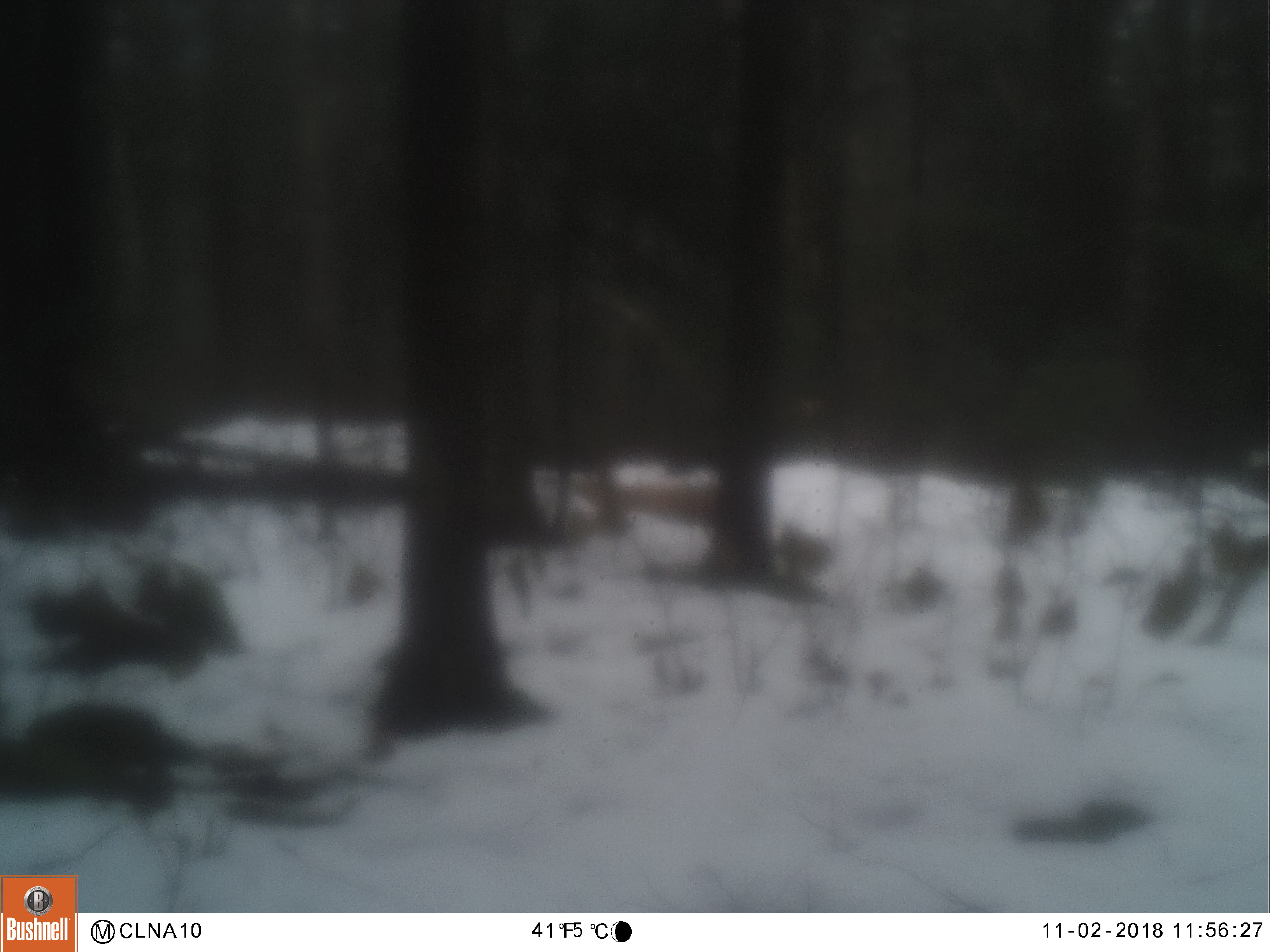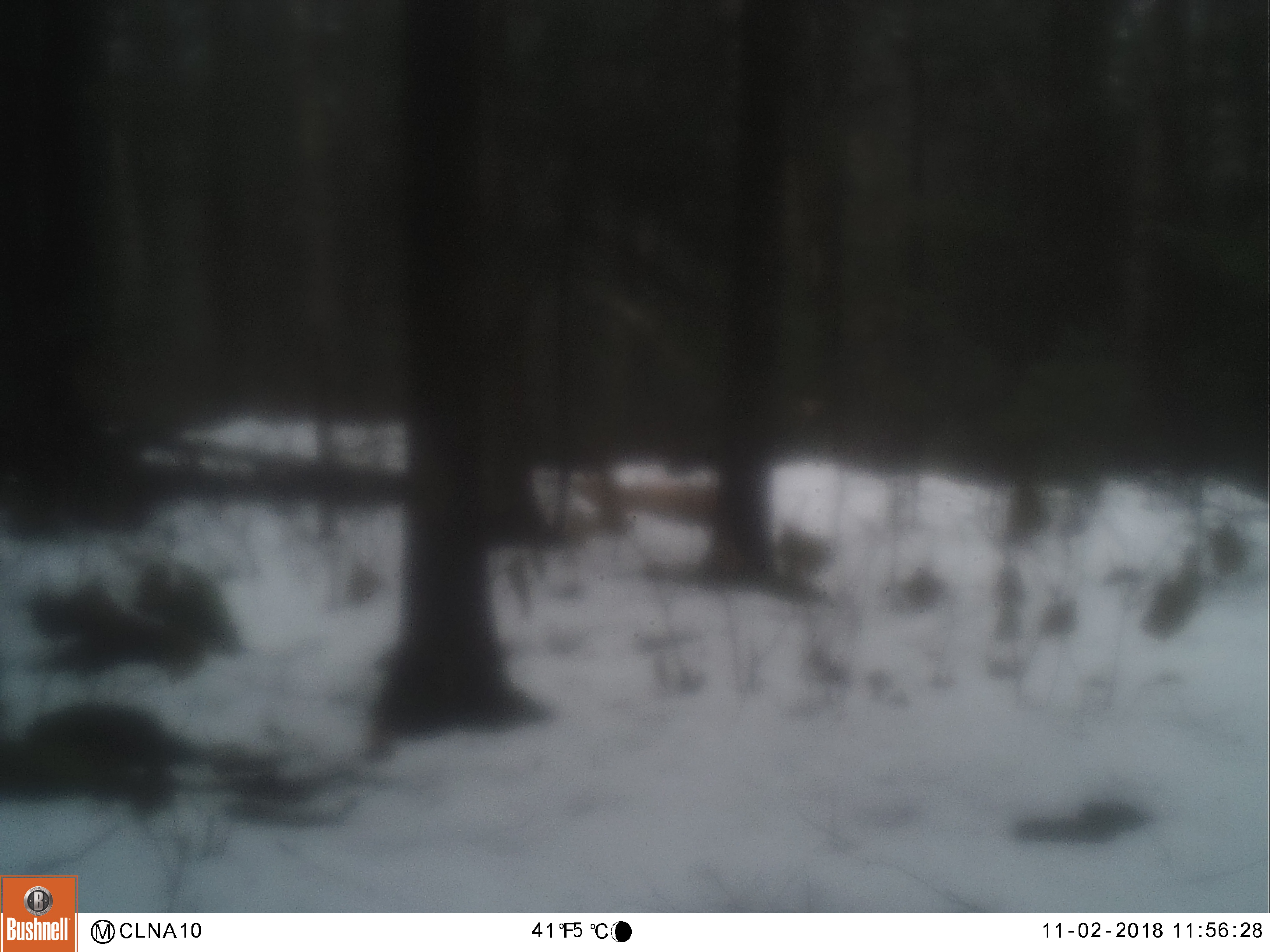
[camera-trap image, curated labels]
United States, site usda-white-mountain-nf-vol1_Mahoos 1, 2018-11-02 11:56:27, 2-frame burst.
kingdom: Animalia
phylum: Chordata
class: Mammalia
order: Artiodactyla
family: Cervidae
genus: Odocoileus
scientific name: Odocoileus virginianus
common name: white-tailed deer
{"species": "white-tailed deer (Odocoileus virginianus)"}